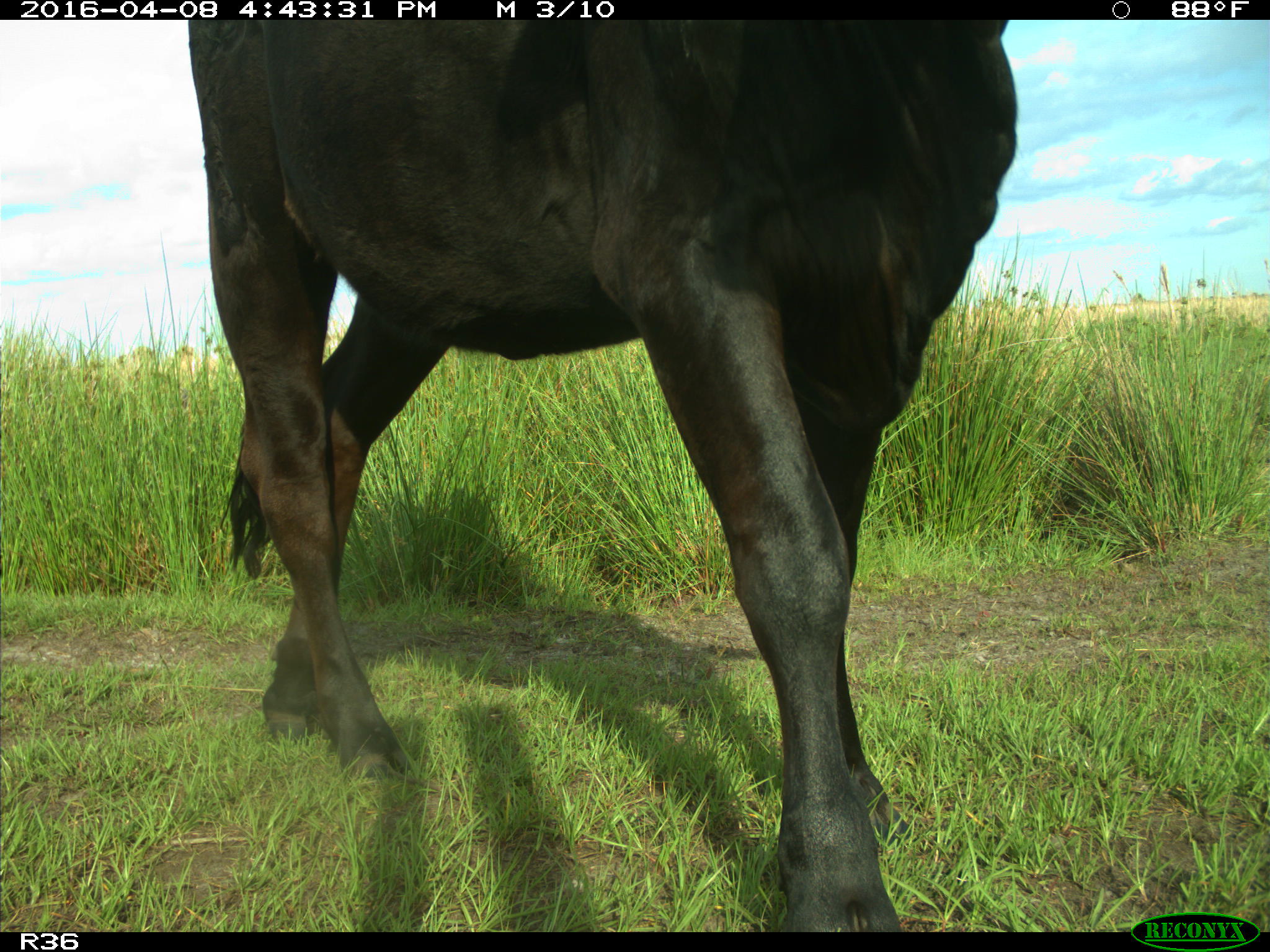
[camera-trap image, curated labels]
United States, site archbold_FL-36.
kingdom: Animalia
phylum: Chordata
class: Mammalia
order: Artiodactyla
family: Bovidae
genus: Bos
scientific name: Bos taurus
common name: domestic cow